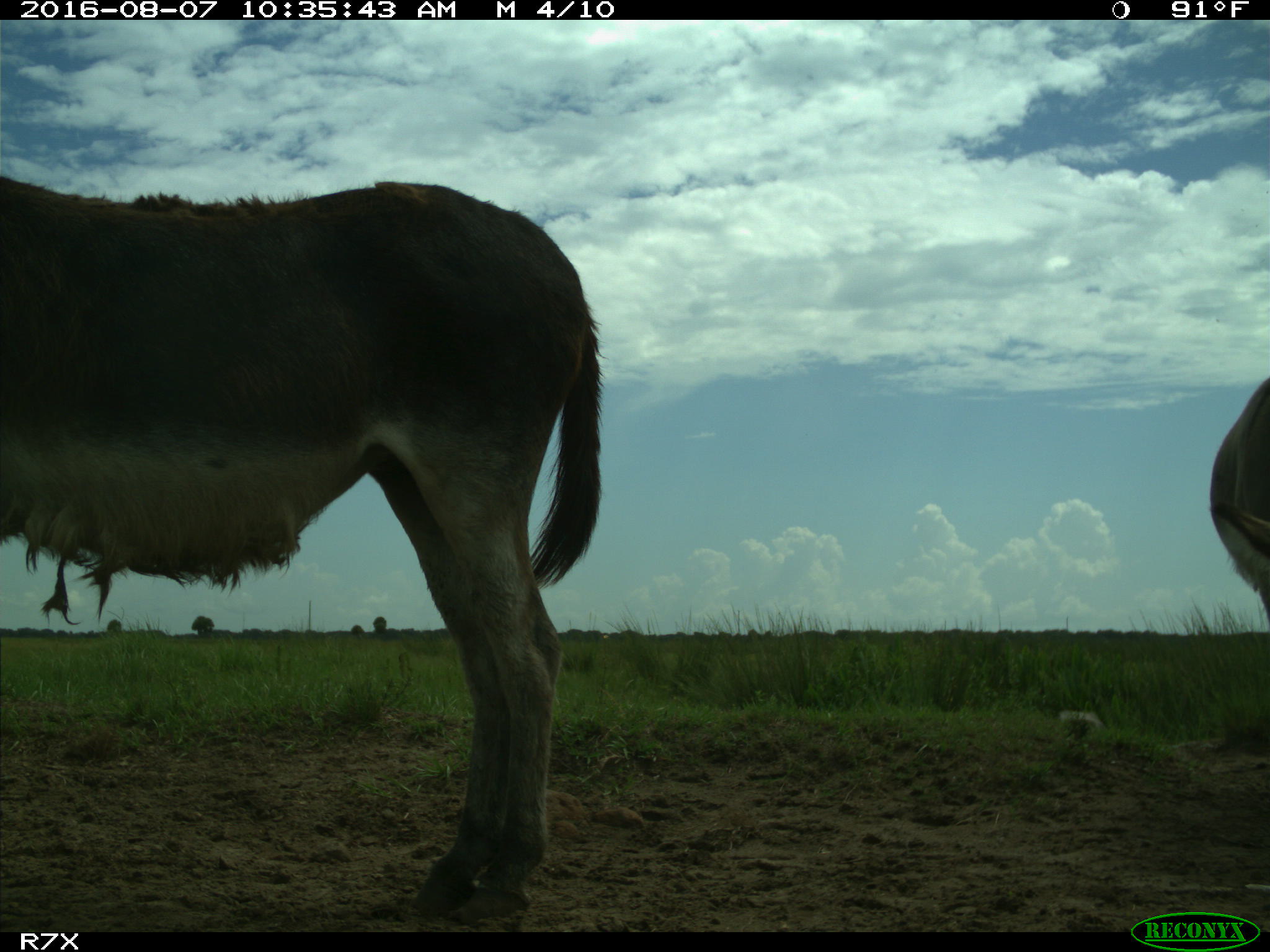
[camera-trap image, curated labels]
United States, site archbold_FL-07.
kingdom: Animalia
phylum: Chordata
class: Mammalia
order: Perissodactyla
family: Equidae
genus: Equus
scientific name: Equus africanus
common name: african wild ass